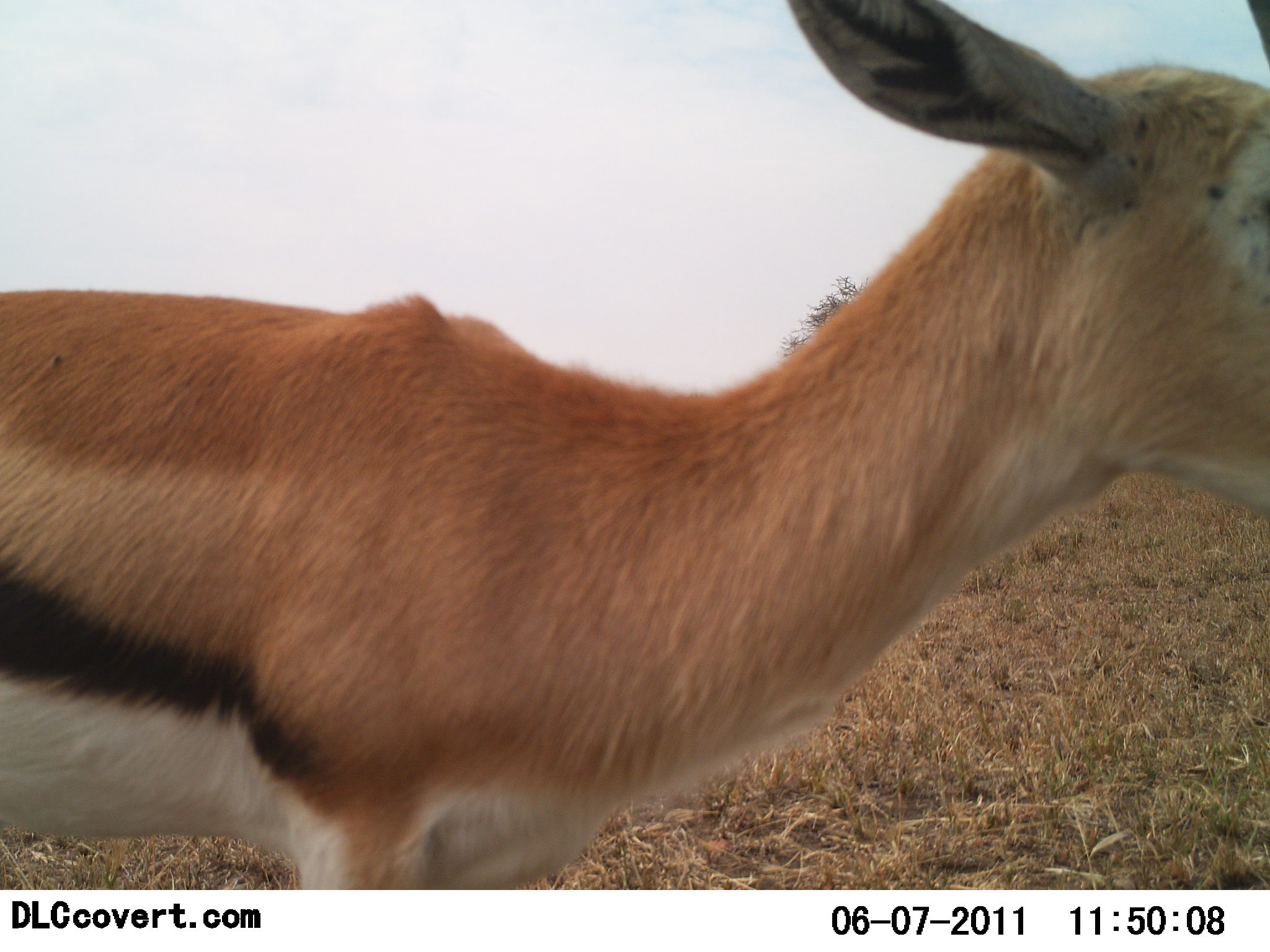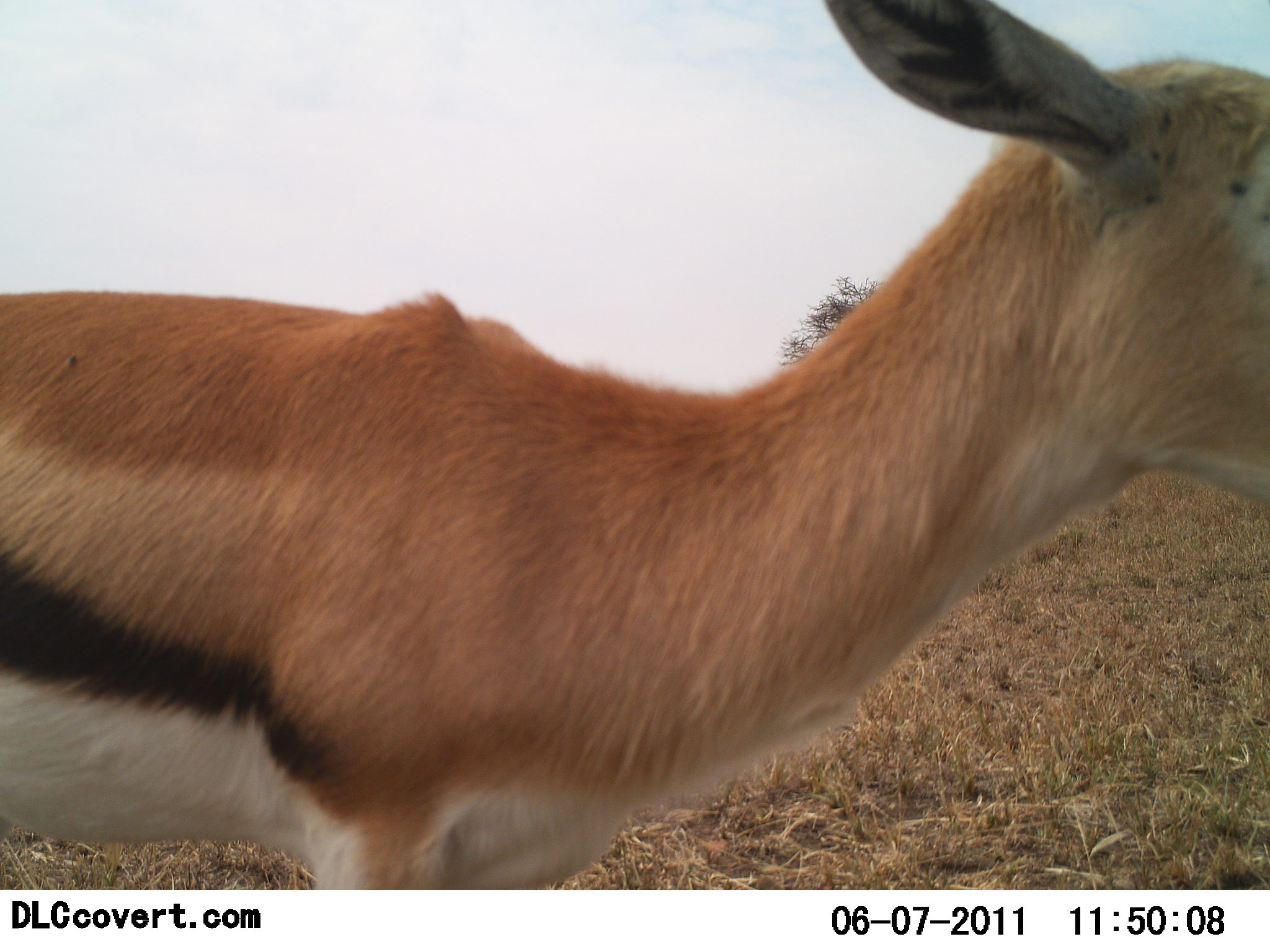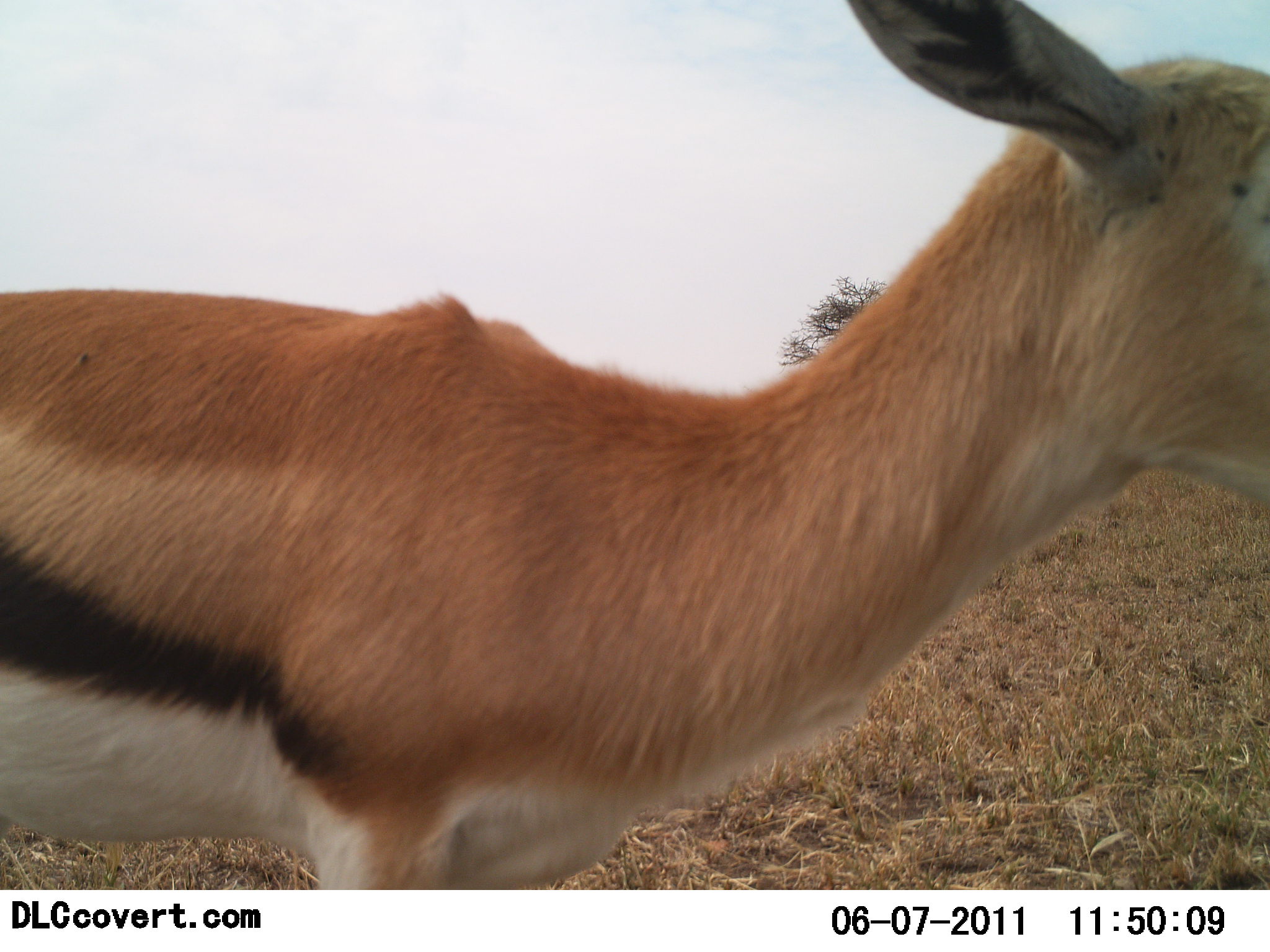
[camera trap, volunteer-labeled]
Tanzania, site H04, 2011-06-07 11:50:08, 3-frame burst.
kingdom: Animalia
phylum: Chordata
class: Mammalia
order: Artiodactyla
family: Bovidae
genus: Eudorcas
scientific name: Eudorcas thomsonii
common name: thomson's gazelle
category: gazellethomsons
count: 1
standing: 100%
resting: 0%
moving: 0%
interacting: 0%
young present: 0%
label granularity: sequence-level